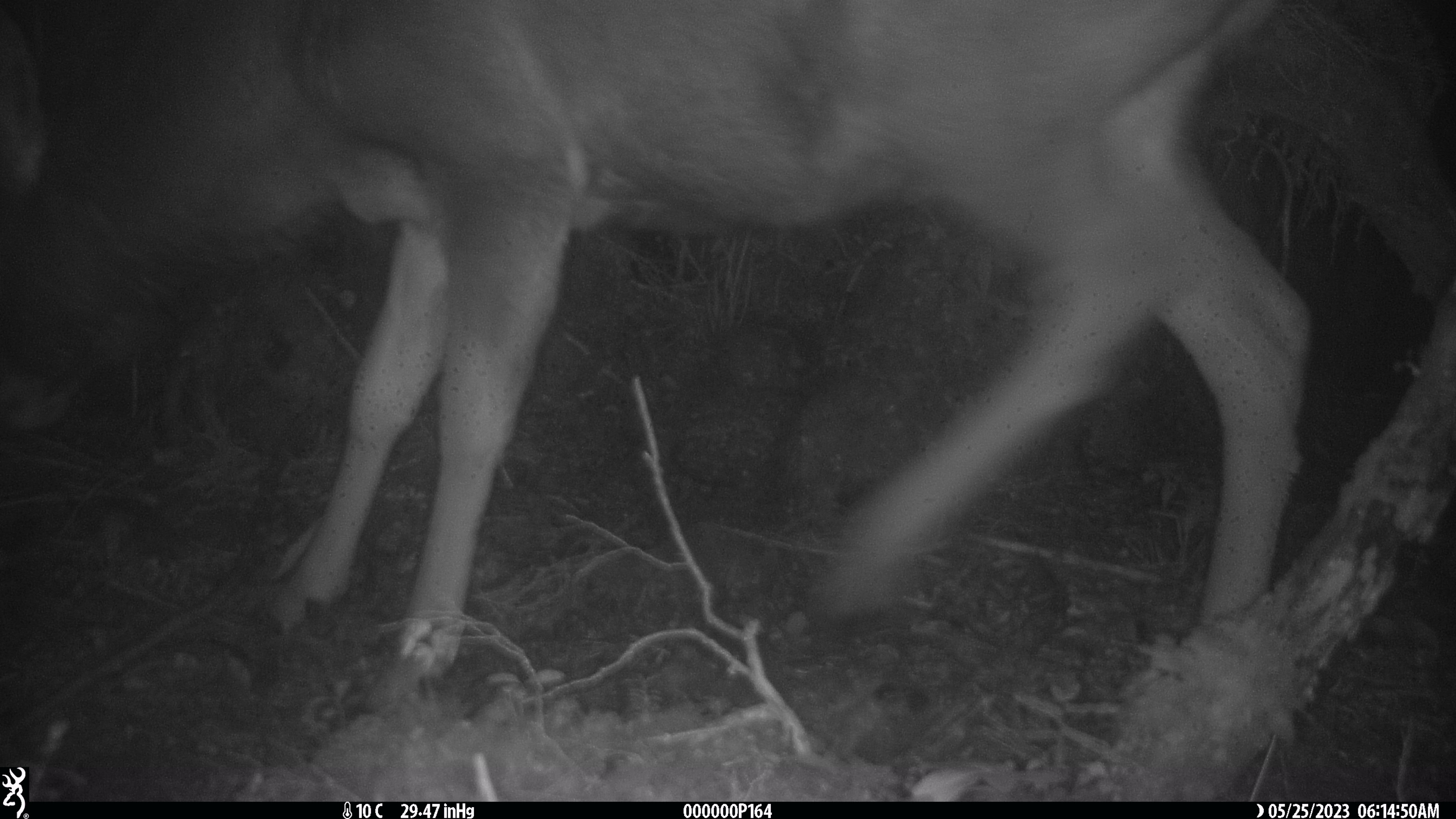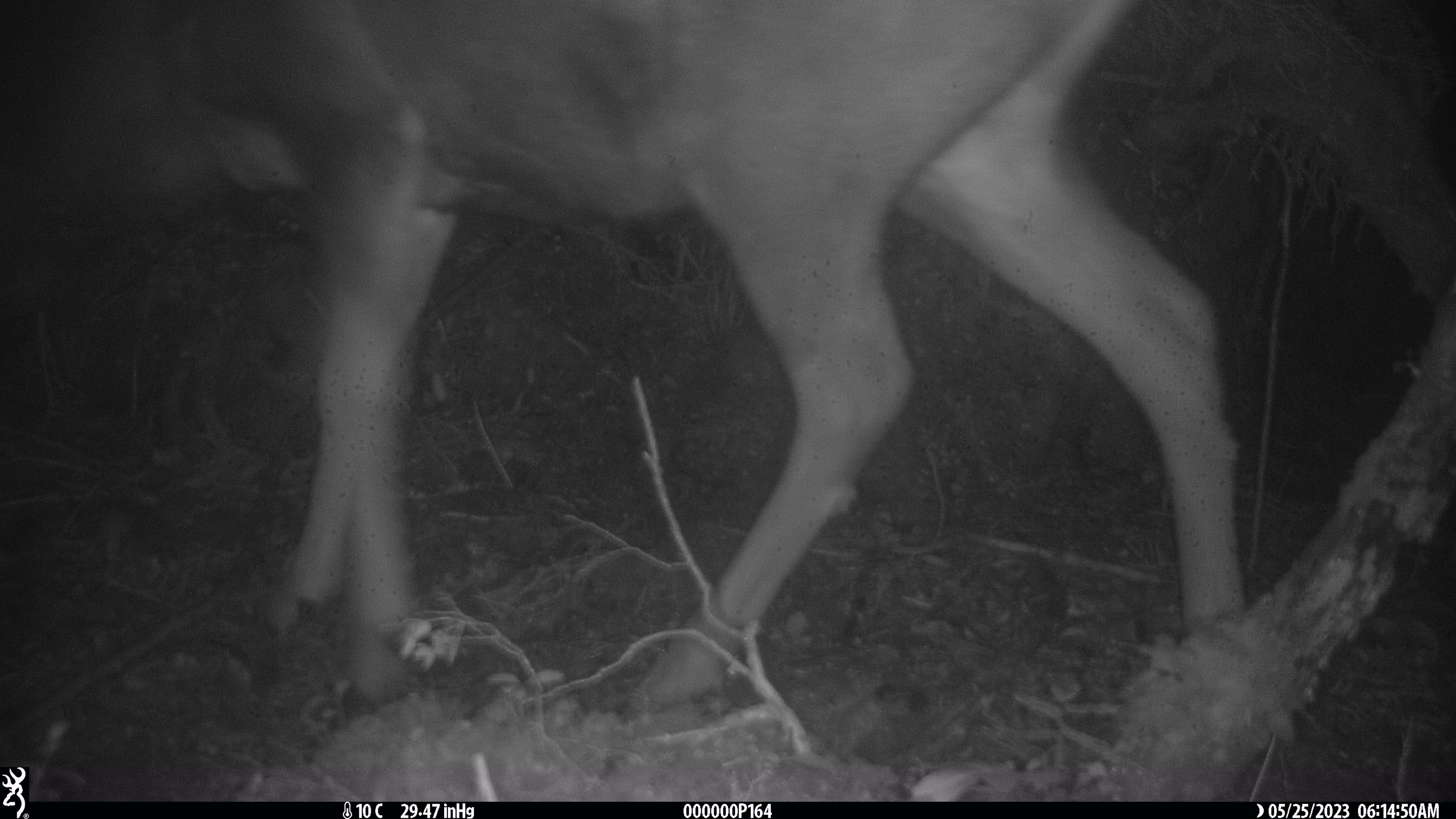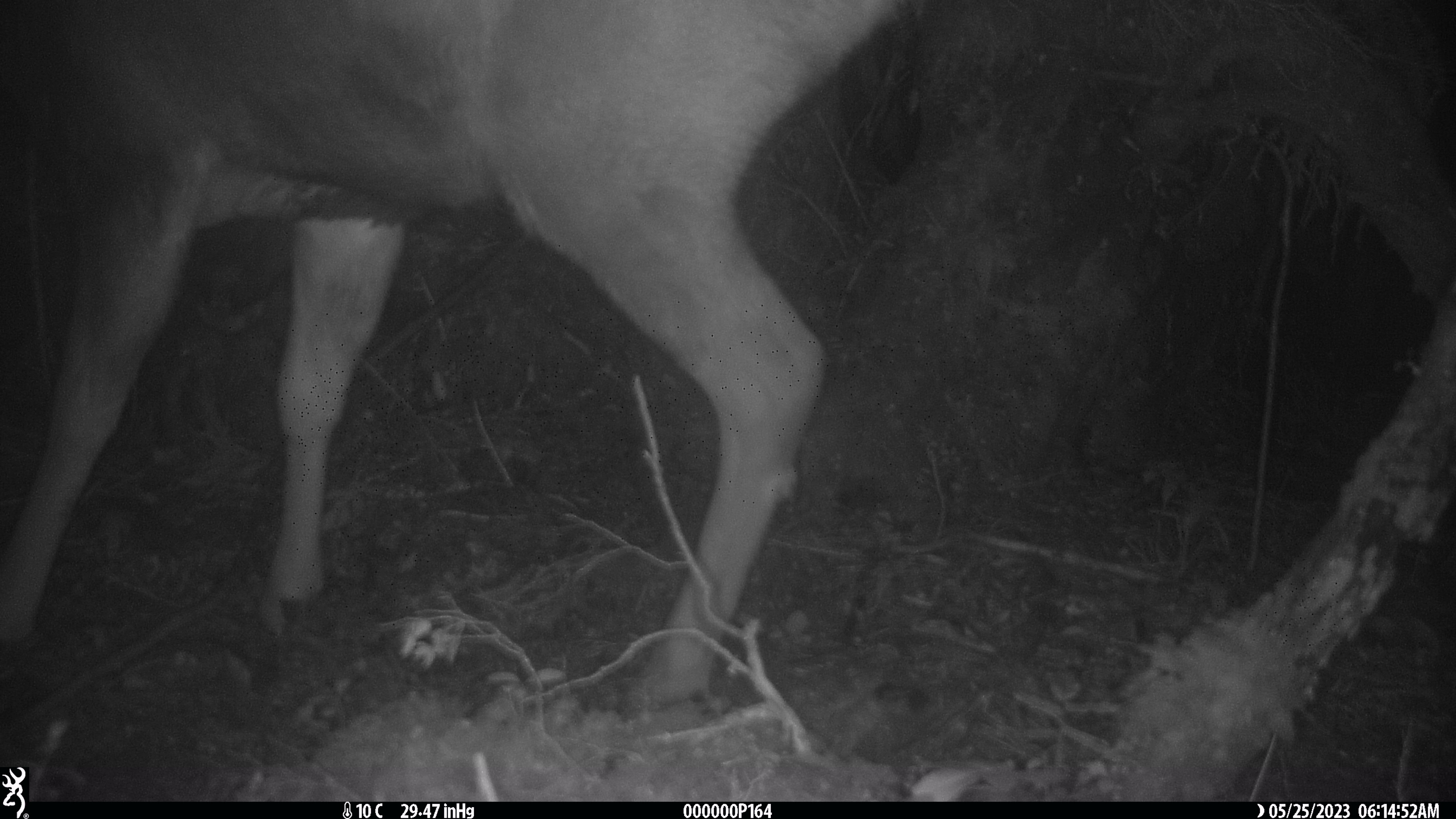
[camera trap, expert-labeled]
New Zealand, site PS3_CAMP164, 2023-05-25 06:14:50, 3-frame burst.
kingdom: Animalia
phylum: Chordata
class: Mammalia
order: Artiodactyla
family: Cervidae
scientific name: Cervidae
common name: deer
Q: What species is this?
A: Deer (Cervidae).